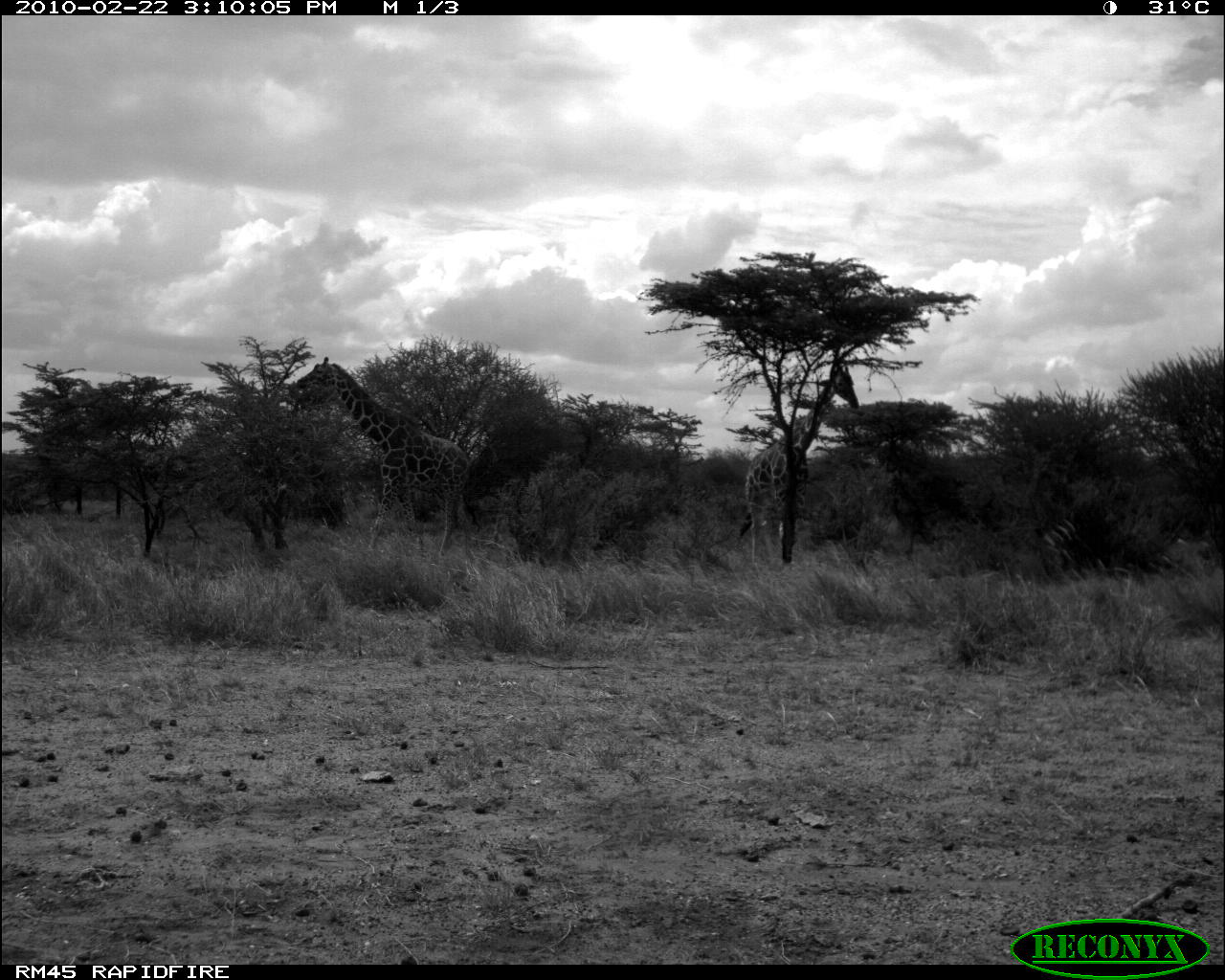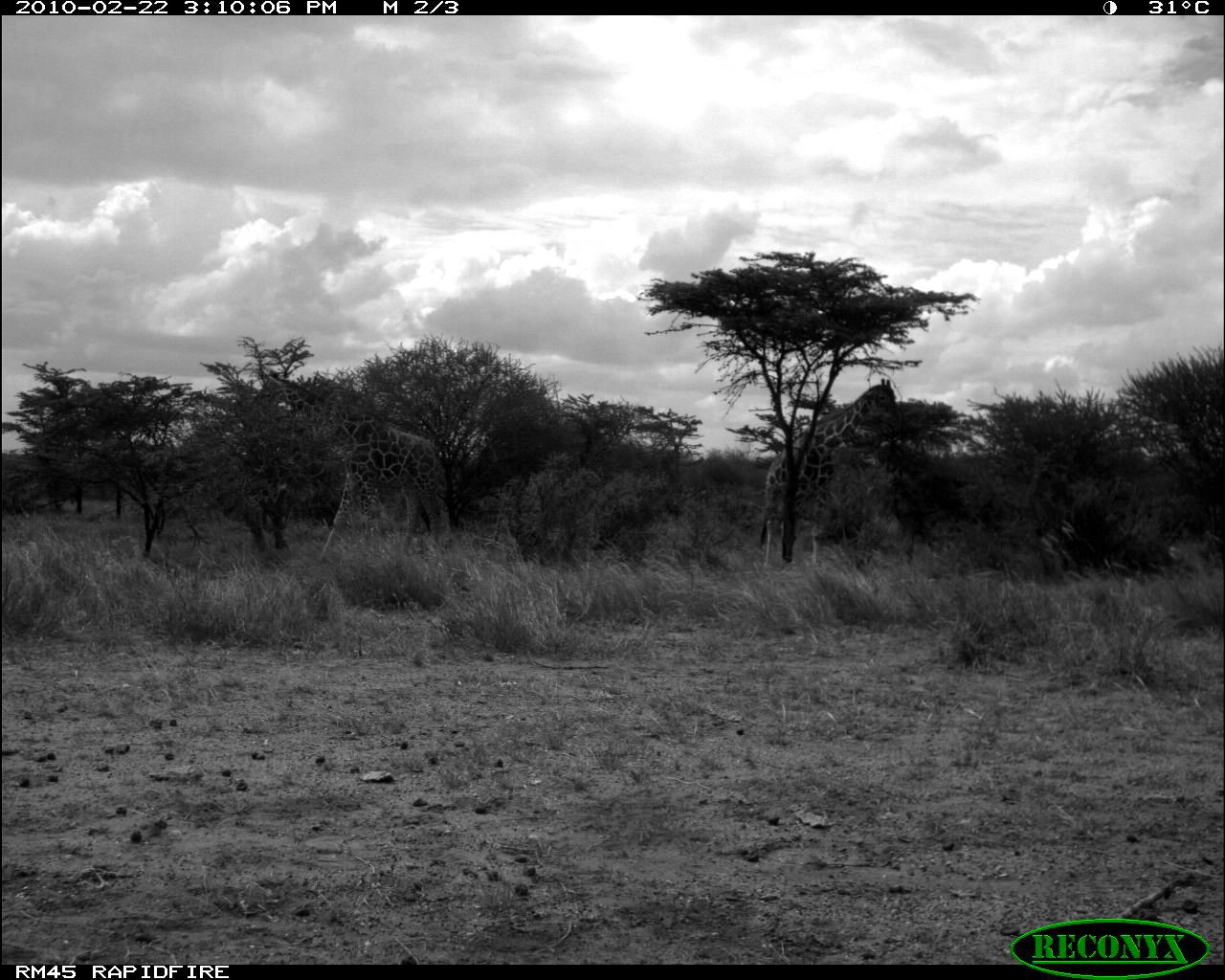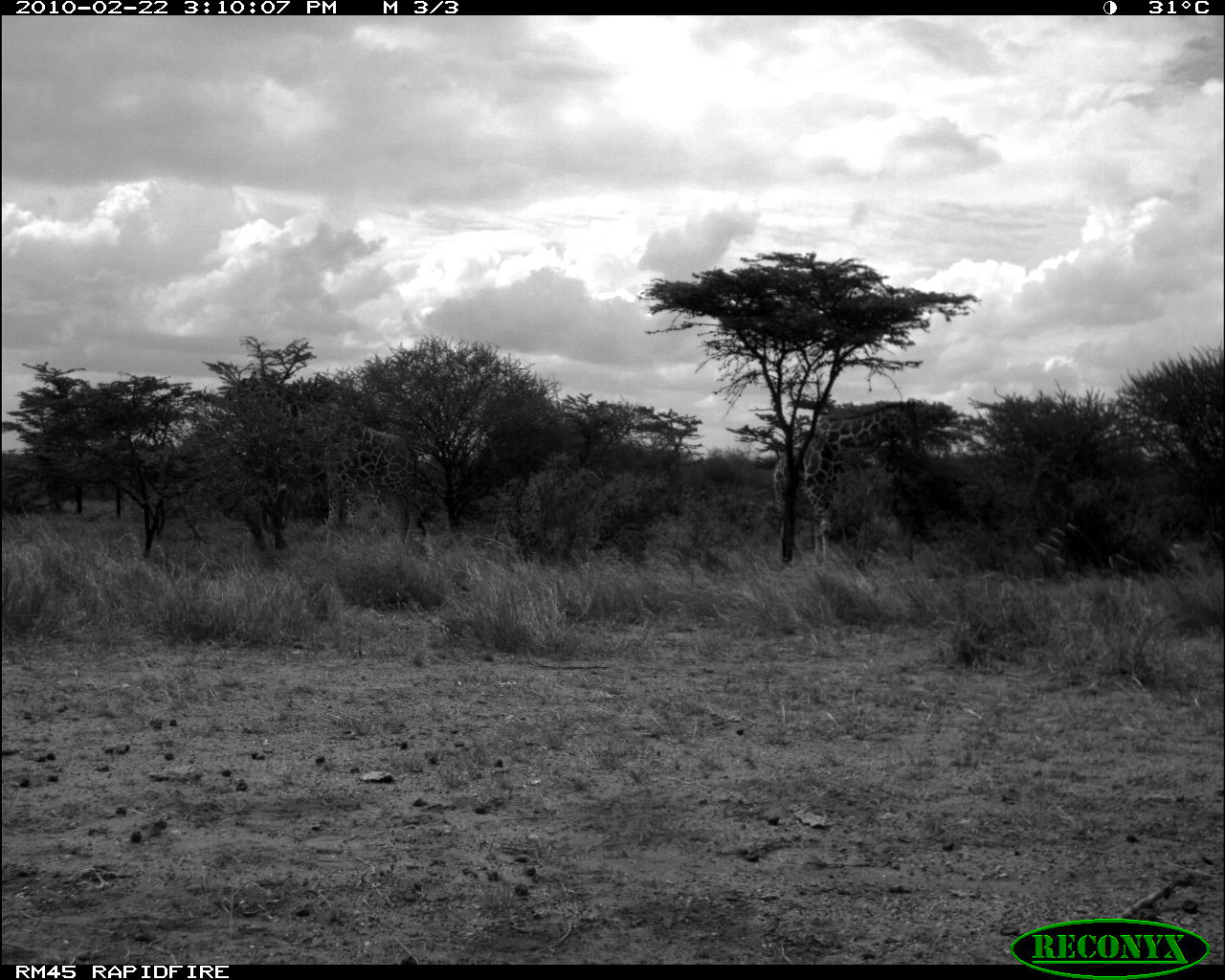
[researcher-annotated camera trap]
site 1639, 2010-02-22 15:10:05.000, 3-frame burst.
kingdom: Animalia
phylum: Chordata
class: Mammalia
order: Artiodactyla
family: Giraffidae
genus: Giraffa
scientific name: Giraffa camelopardalis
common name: giraffe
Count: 2.